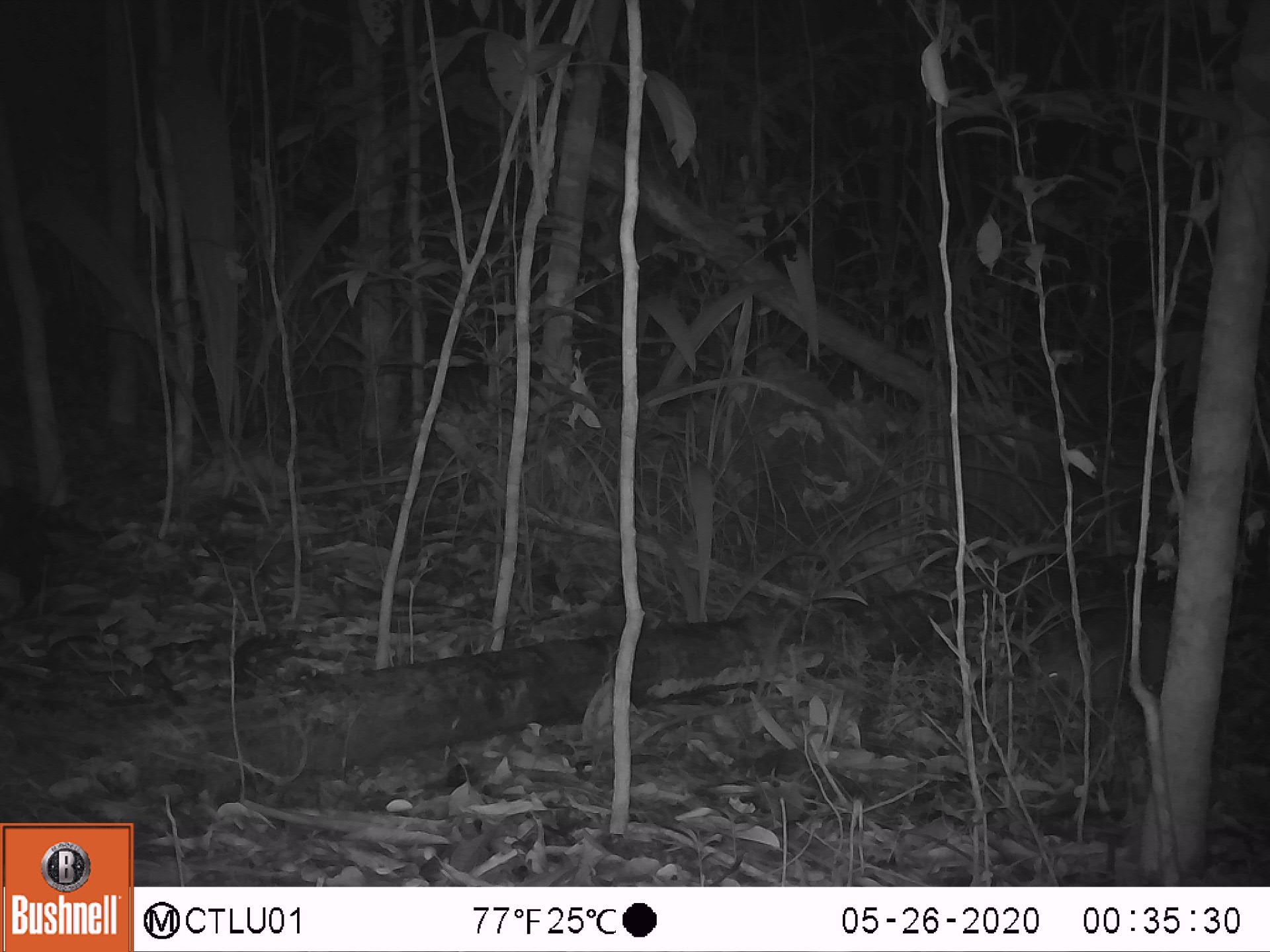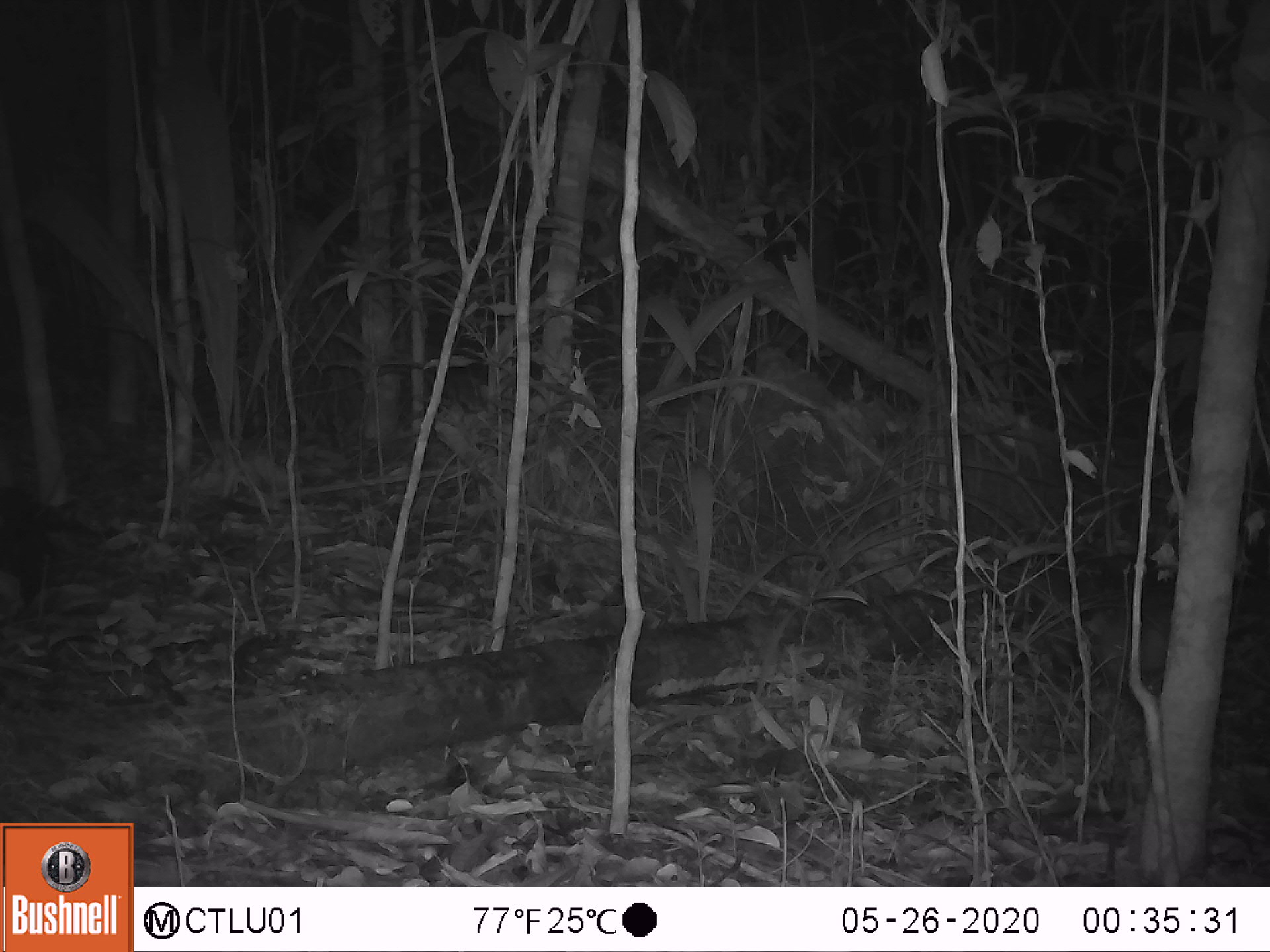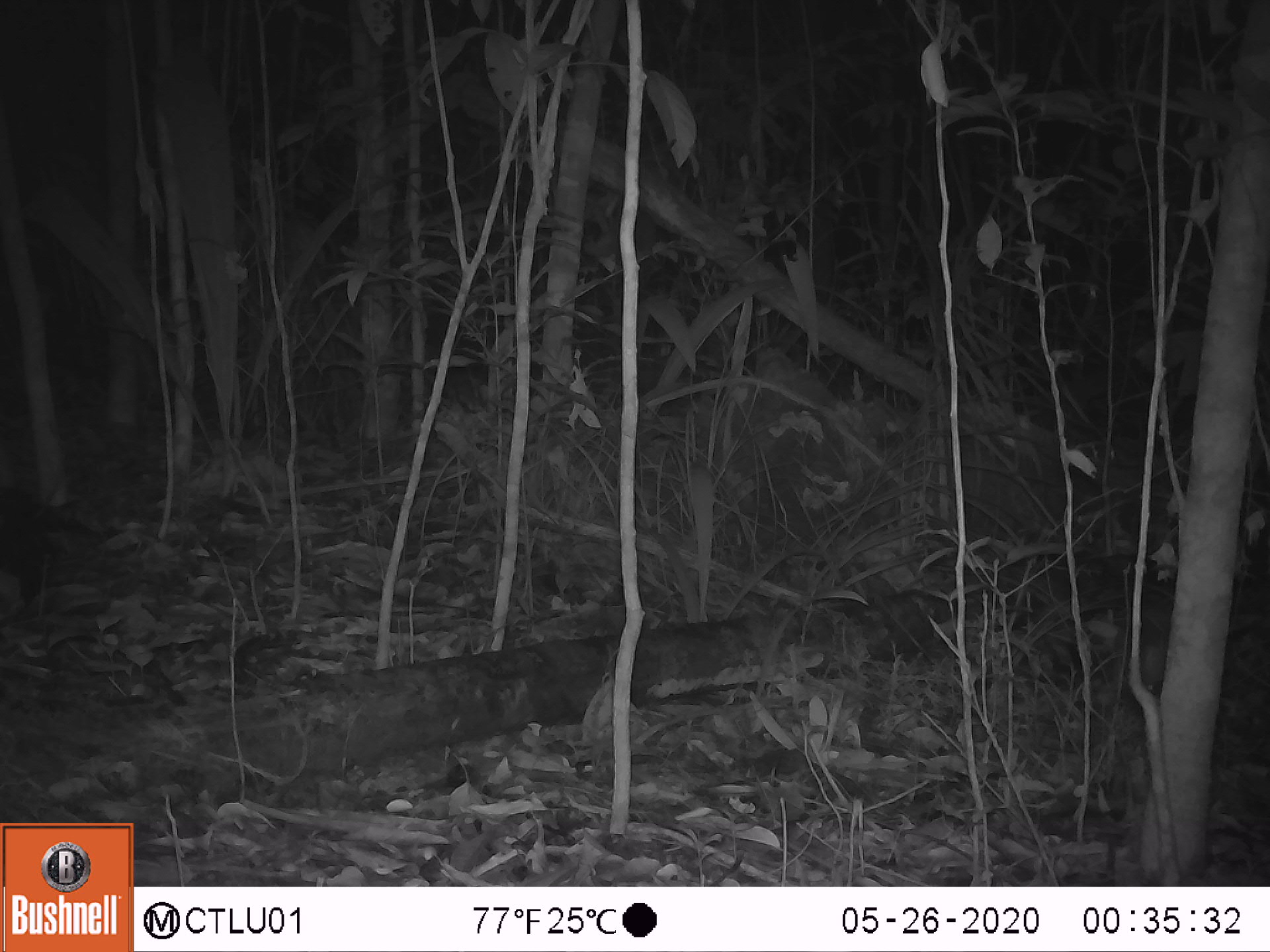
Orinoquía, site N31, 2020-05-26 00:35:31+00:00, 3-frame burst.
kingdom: Animalia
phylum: Chordata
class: Mammalia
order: Cingulata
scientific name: Cingulata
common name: armadillo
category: unknown armadillo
Unknown armadillo (armadillo) (Cingulata).